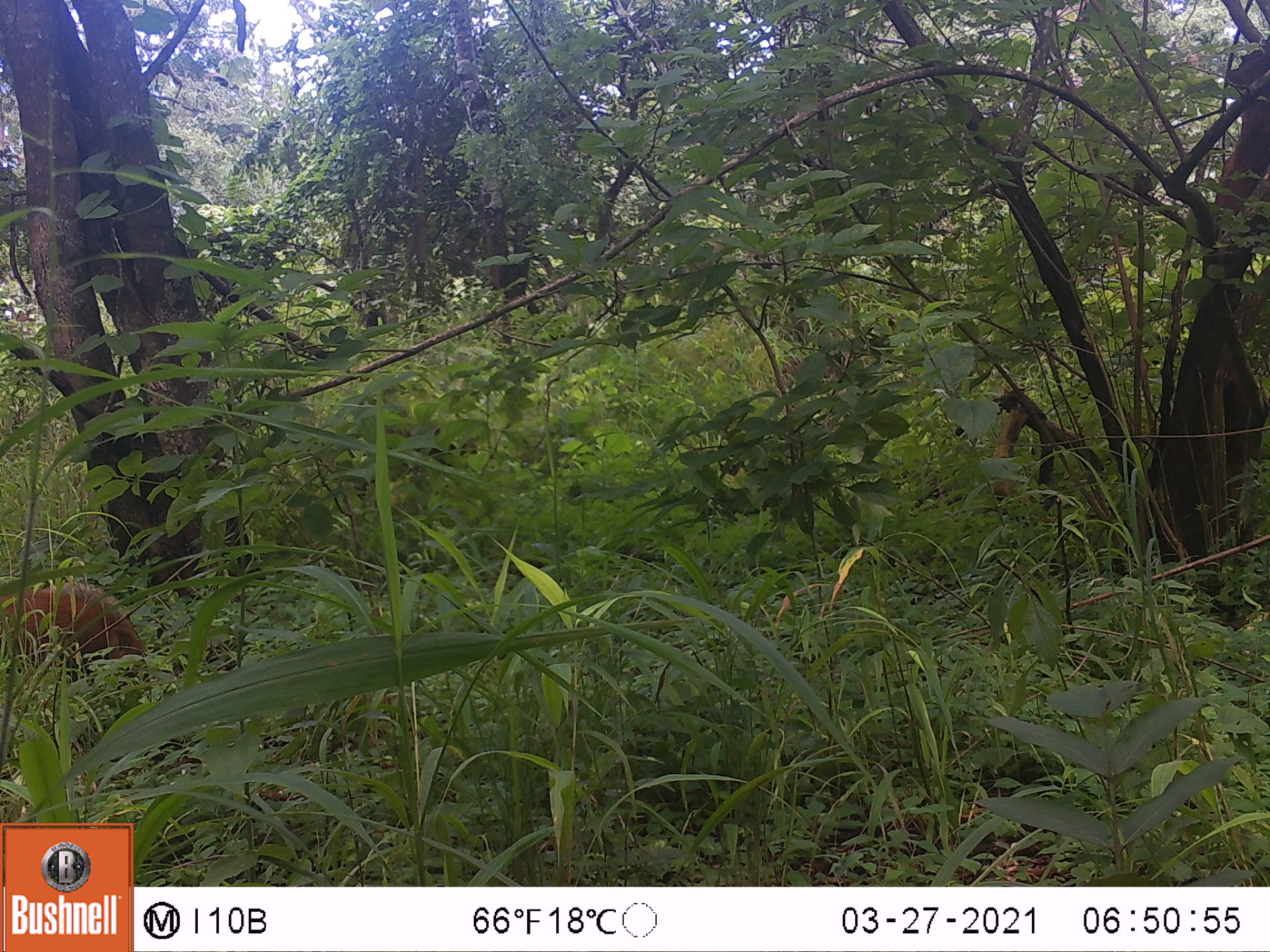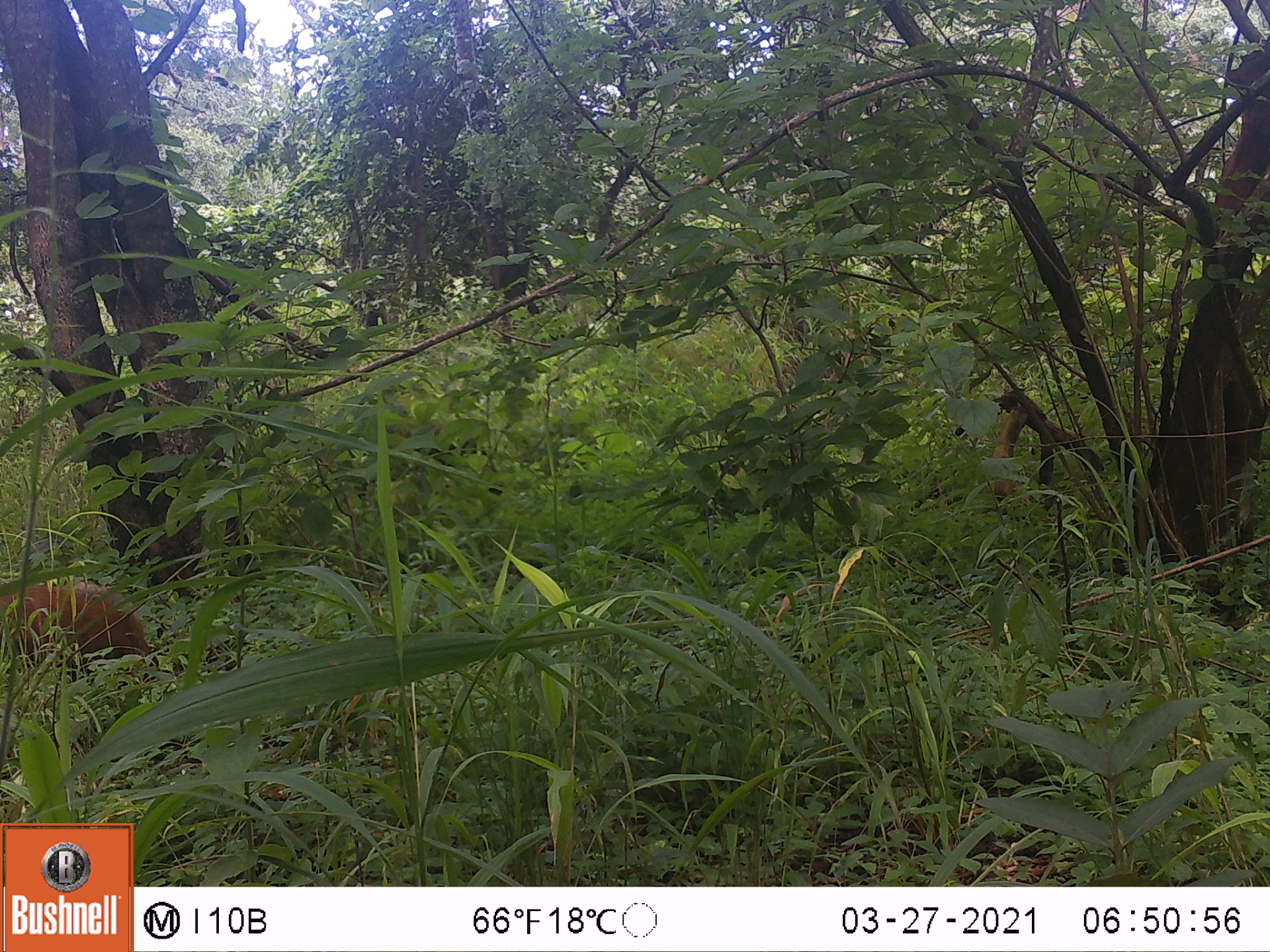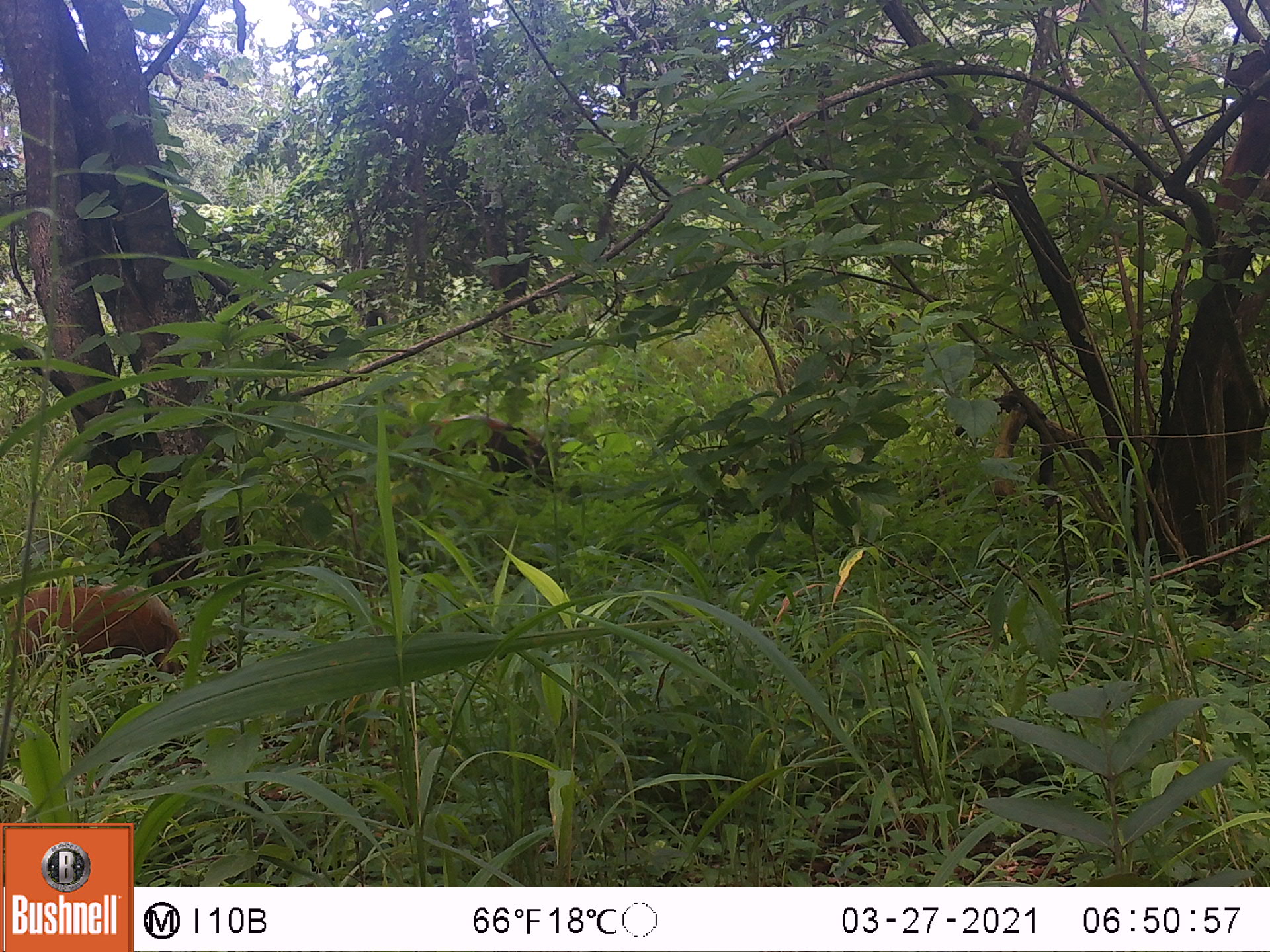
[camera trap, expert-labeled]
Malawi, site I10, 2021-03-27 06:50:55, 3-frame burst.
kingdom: Animalia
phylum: Chordata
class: Mammalia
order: Artiodactyla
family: Suidae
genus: Potamochoerus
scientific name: Potamochoerus larvatus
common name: bushpig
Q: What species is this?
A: Bushpig (Potamochoerus larvatus).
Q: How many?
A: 1.